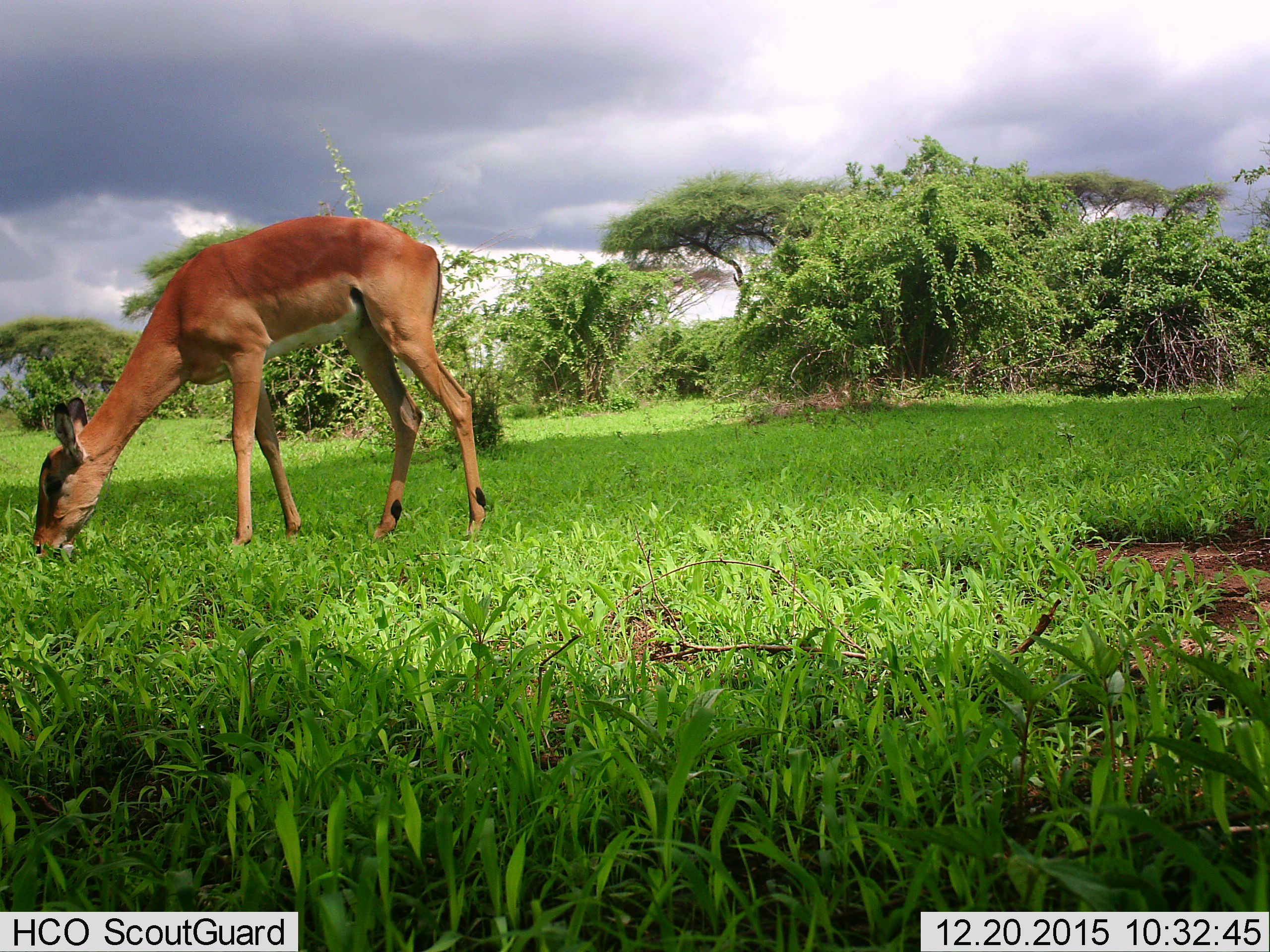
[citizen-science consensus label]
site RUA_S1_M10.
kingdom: Animalia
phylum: Chordata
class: Mammalia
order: Artiodactyla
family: Bovidae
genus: Aepyceros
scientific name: Aepyceros melampus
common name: impala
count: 1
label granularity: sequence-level